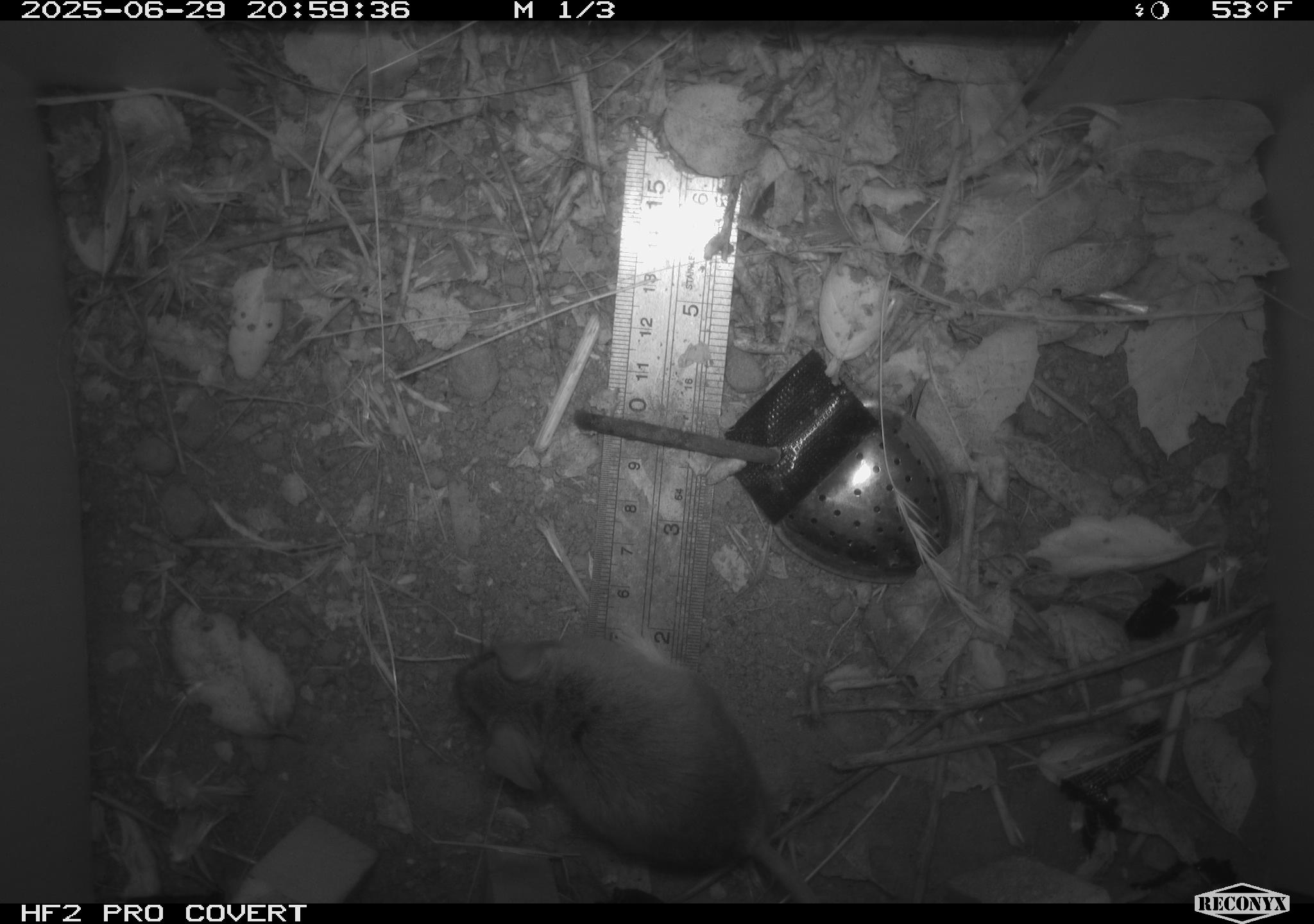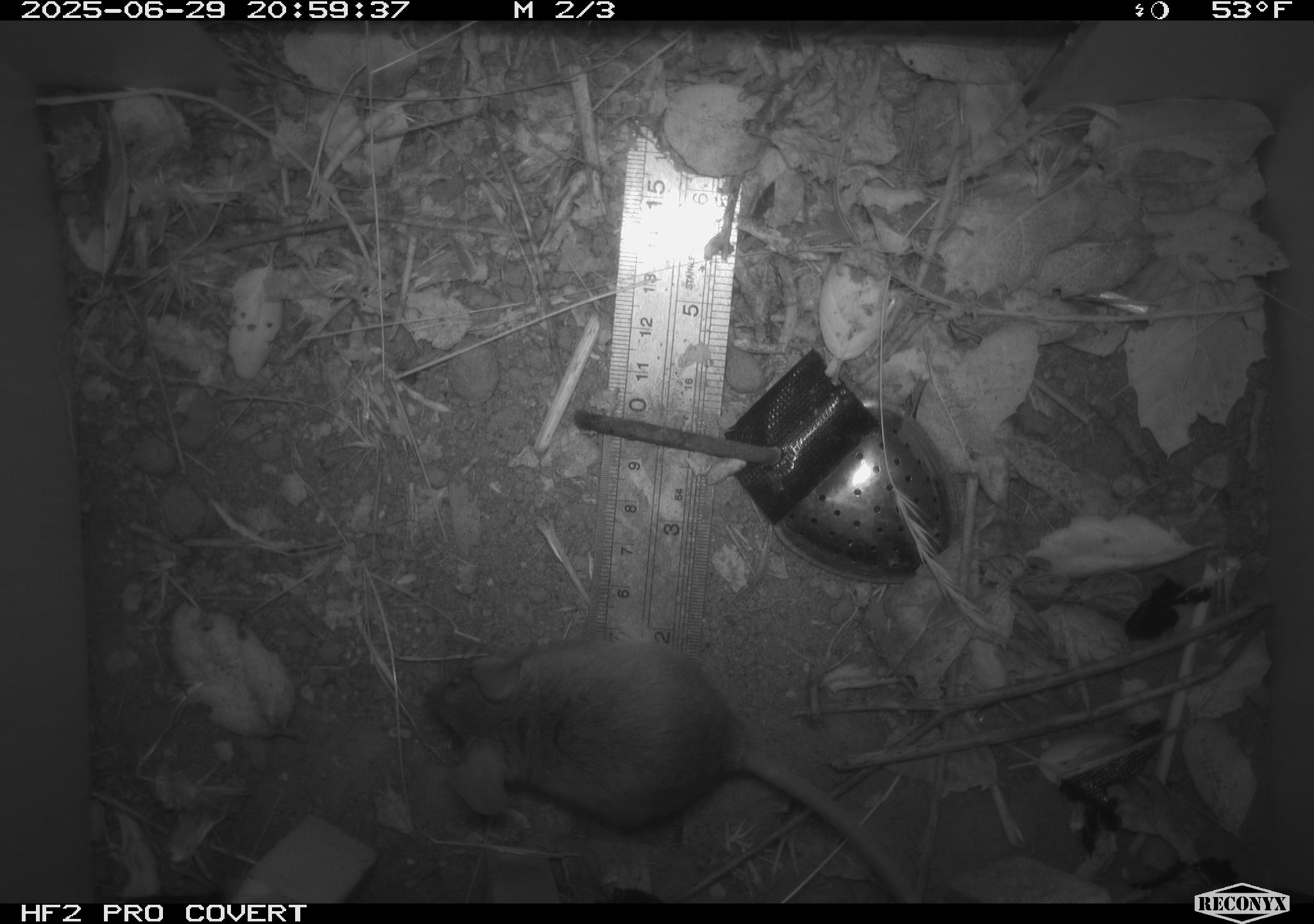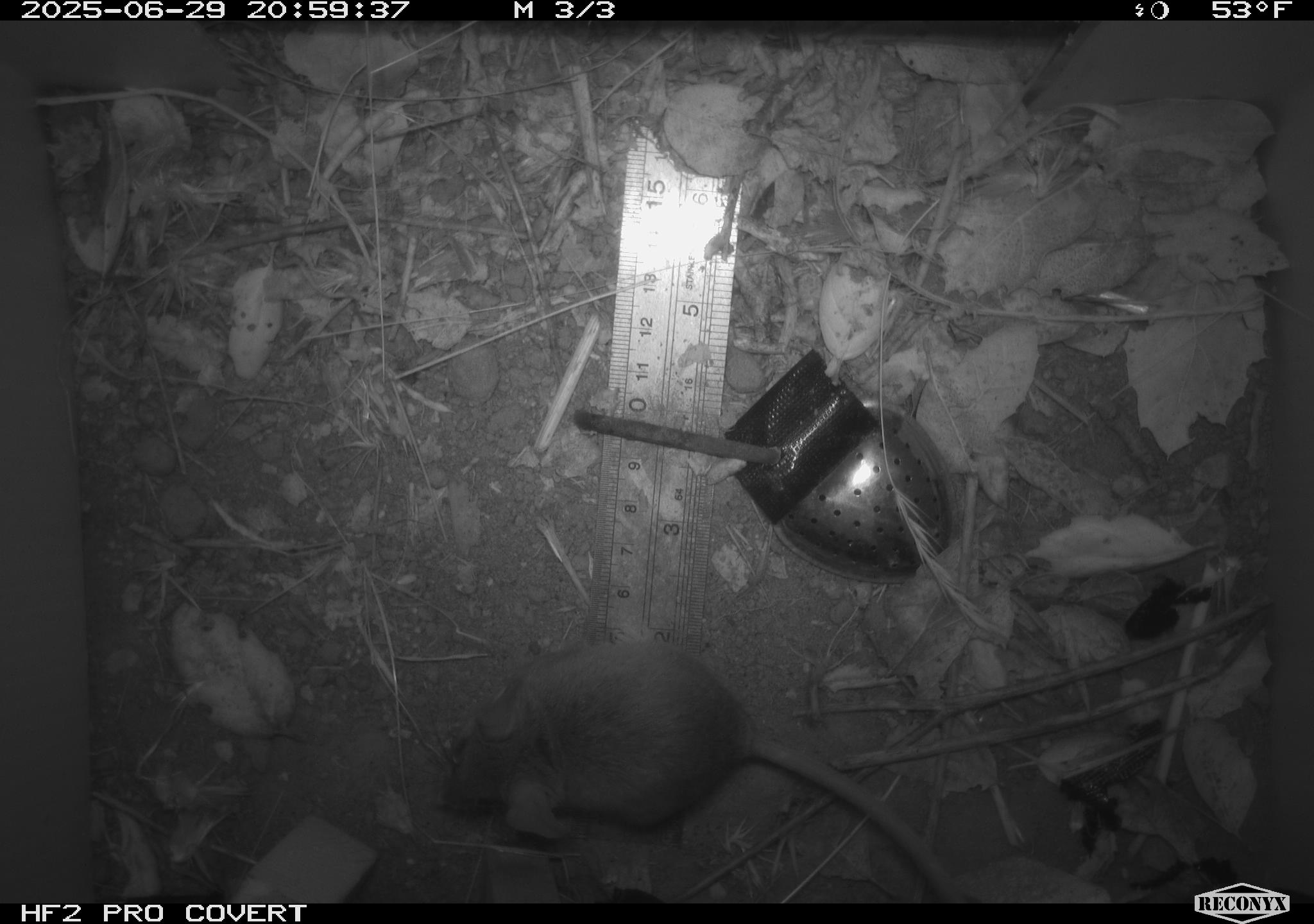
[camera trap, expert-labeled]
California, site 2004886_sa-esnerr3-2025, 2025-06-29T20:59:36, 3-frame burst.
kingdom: Animalia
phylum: Chordata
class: Mammalia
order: Rodentia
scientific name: Rodentia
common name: rodent